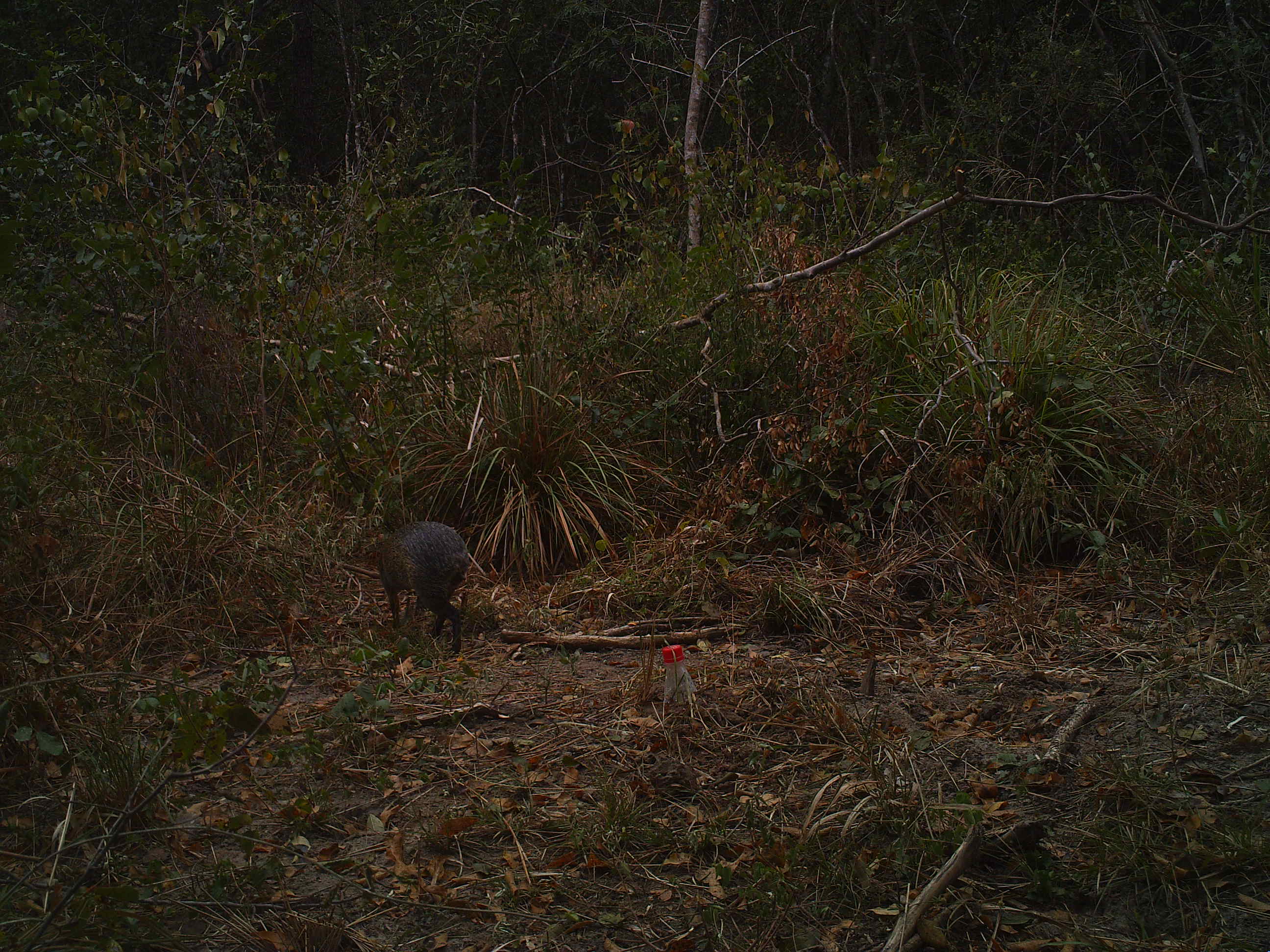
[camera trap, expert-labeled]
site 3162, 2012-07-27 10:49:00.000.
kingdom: Animalia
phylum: Chordata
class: Mammalia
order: Rodentia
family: Cuniculidae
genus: Cuniculus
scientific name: Cuniculus paca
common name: spotted paca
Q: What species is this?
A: Cuniculus paca (spotted paca).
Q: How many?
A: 1.